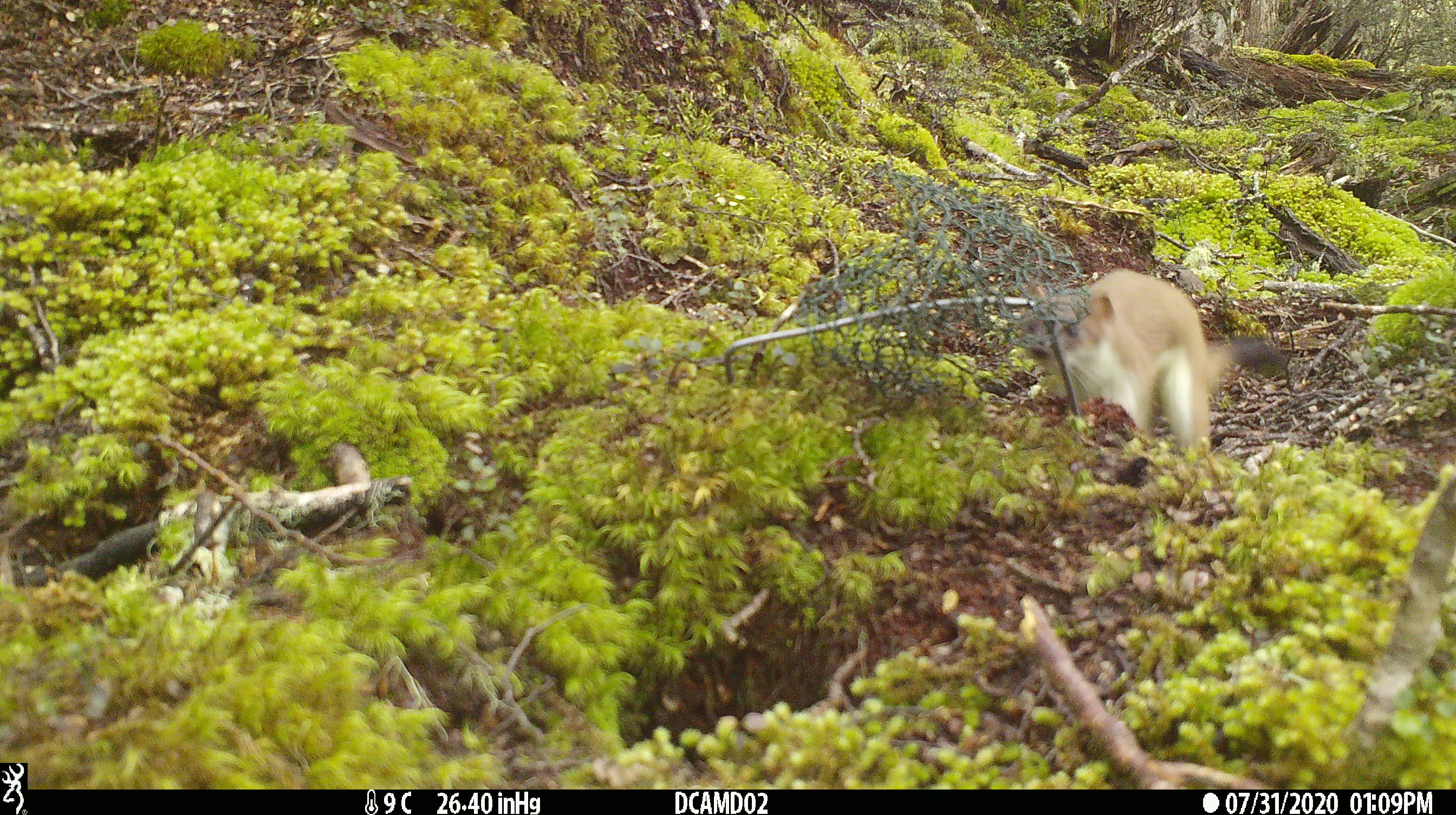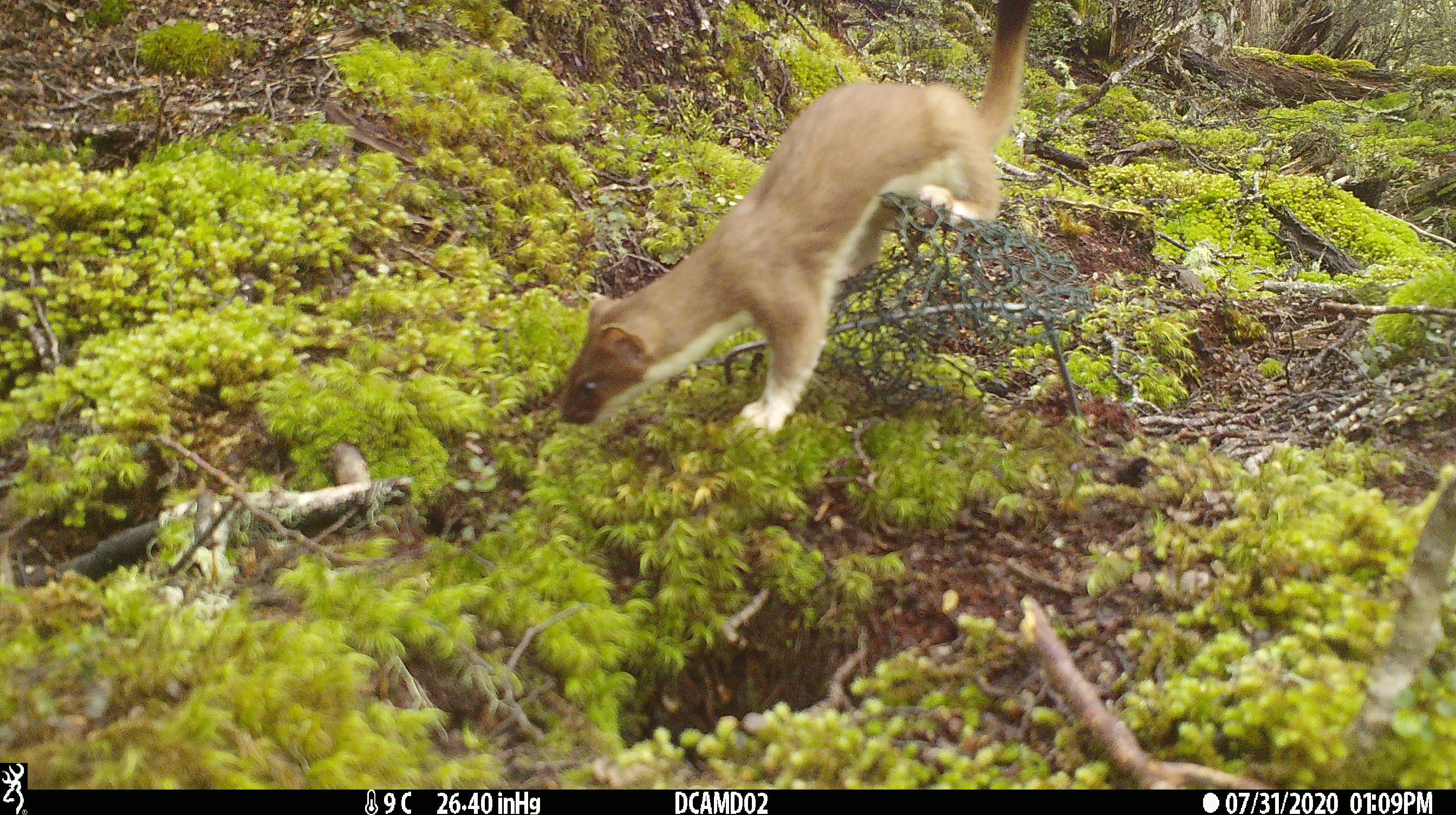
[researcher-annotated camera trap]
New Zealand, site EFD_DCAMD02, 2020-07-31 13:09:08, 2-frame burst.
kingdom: Animalia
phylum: Chordata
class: Mammalia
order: Carnivora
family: Mustelidae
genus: Mustela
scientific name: Mustela erminea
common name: stoat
Stoat (Mustela erminea).